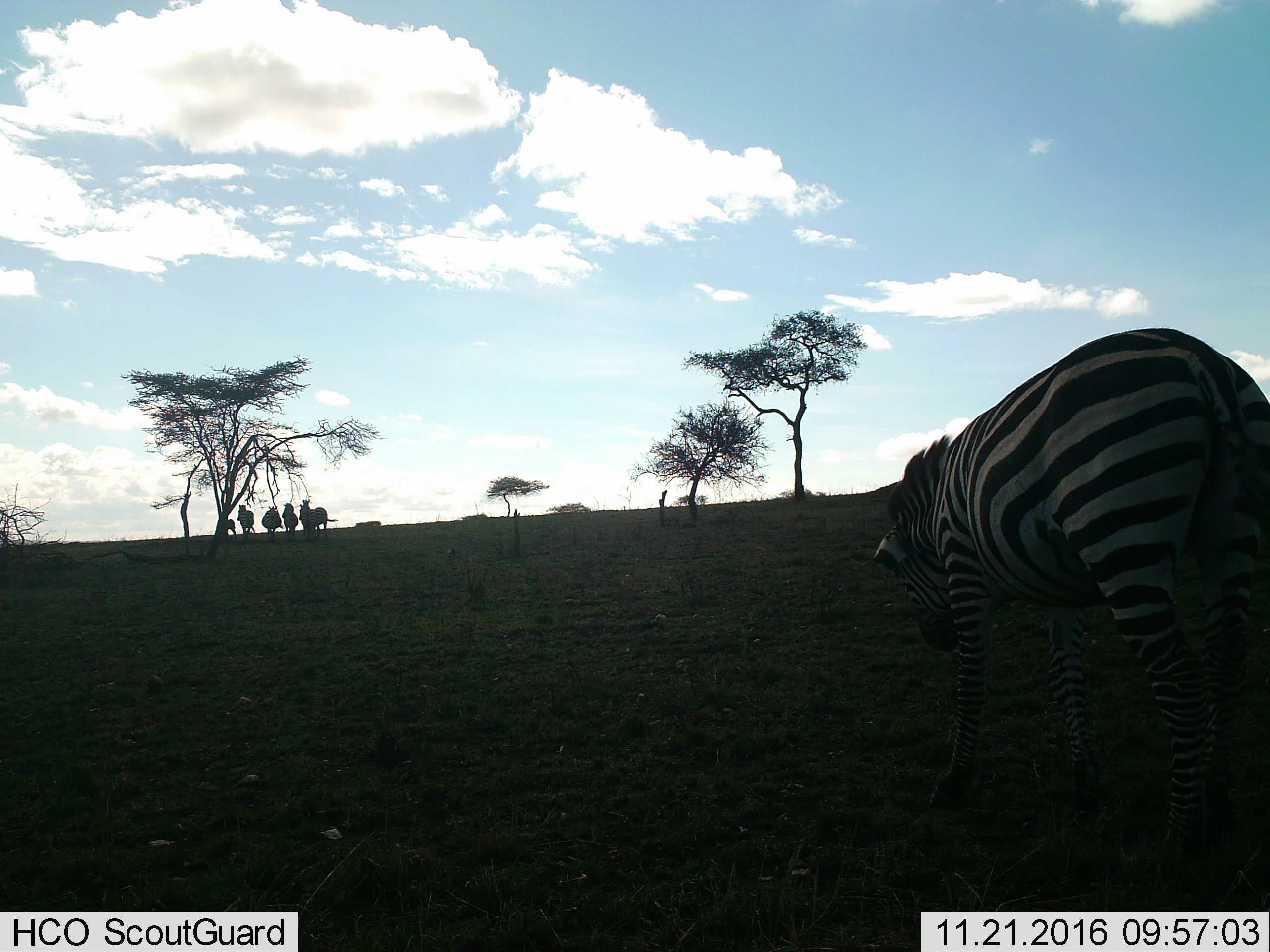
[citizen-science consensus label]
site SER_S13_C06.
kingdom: Animalia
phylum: Chordata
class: Mammalia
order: Perissodactyla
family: Equidae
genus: Equus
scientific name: Equus quagga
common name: plains zebra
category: zebraplains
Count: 7.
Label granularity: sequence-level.